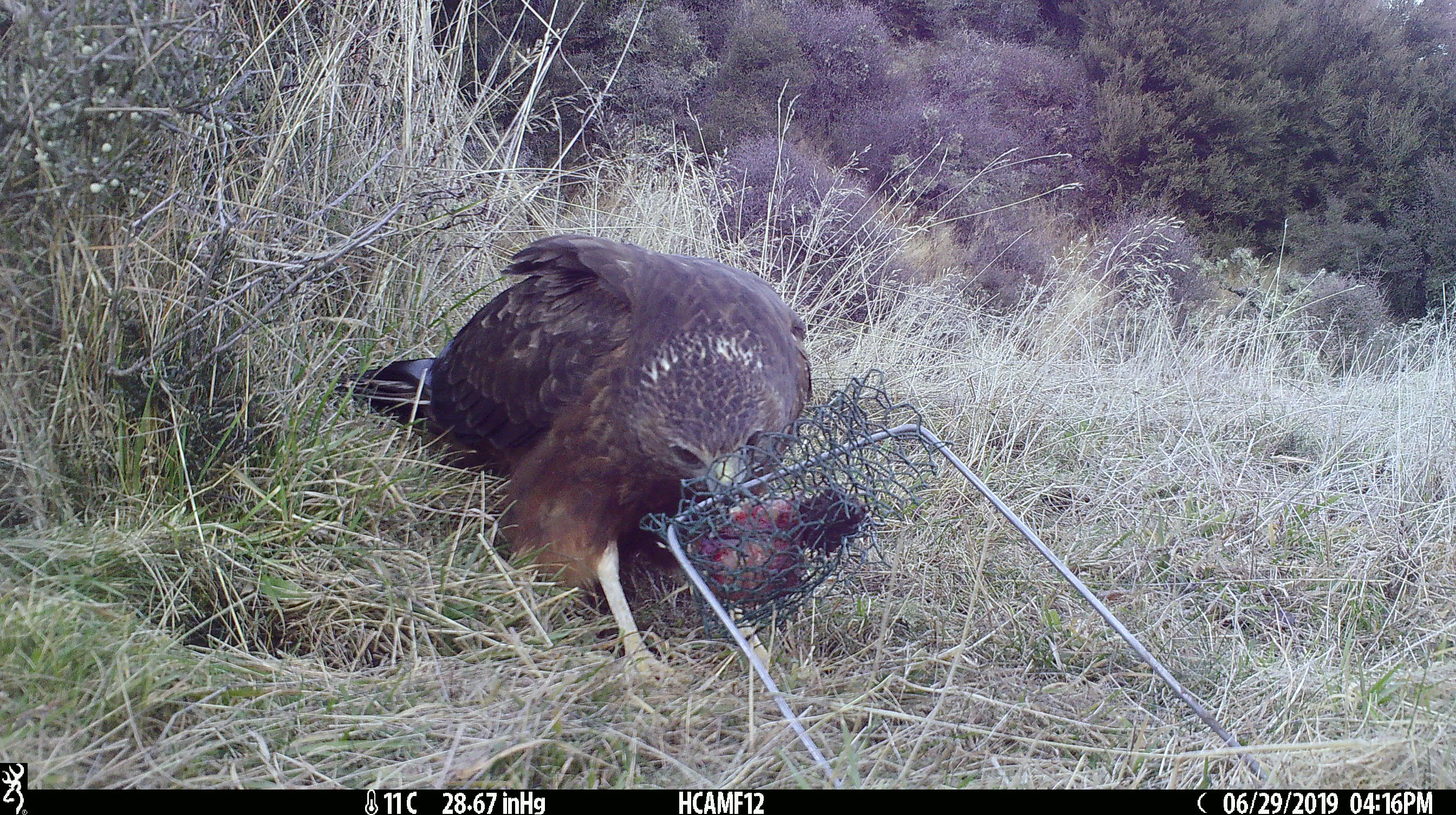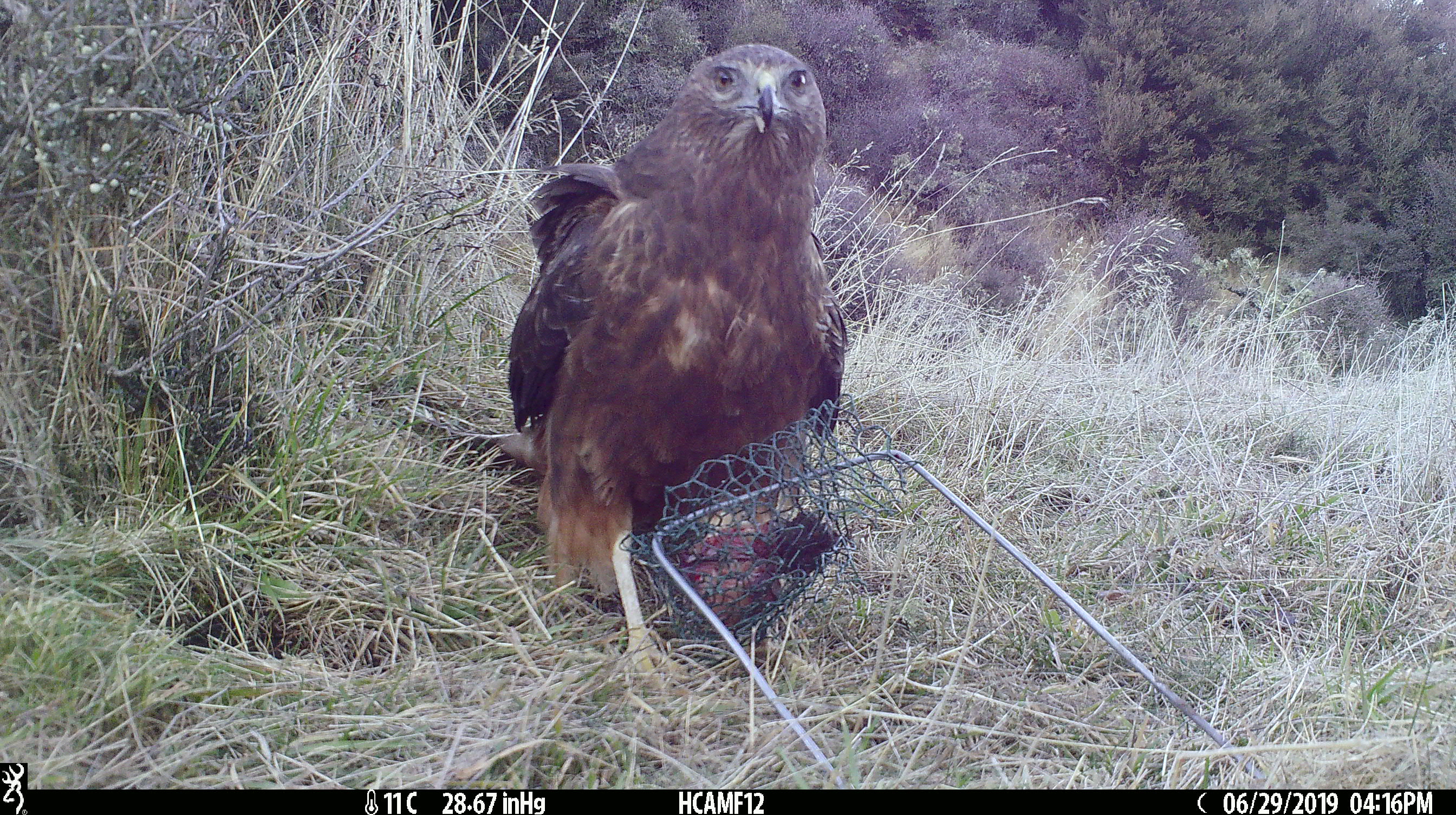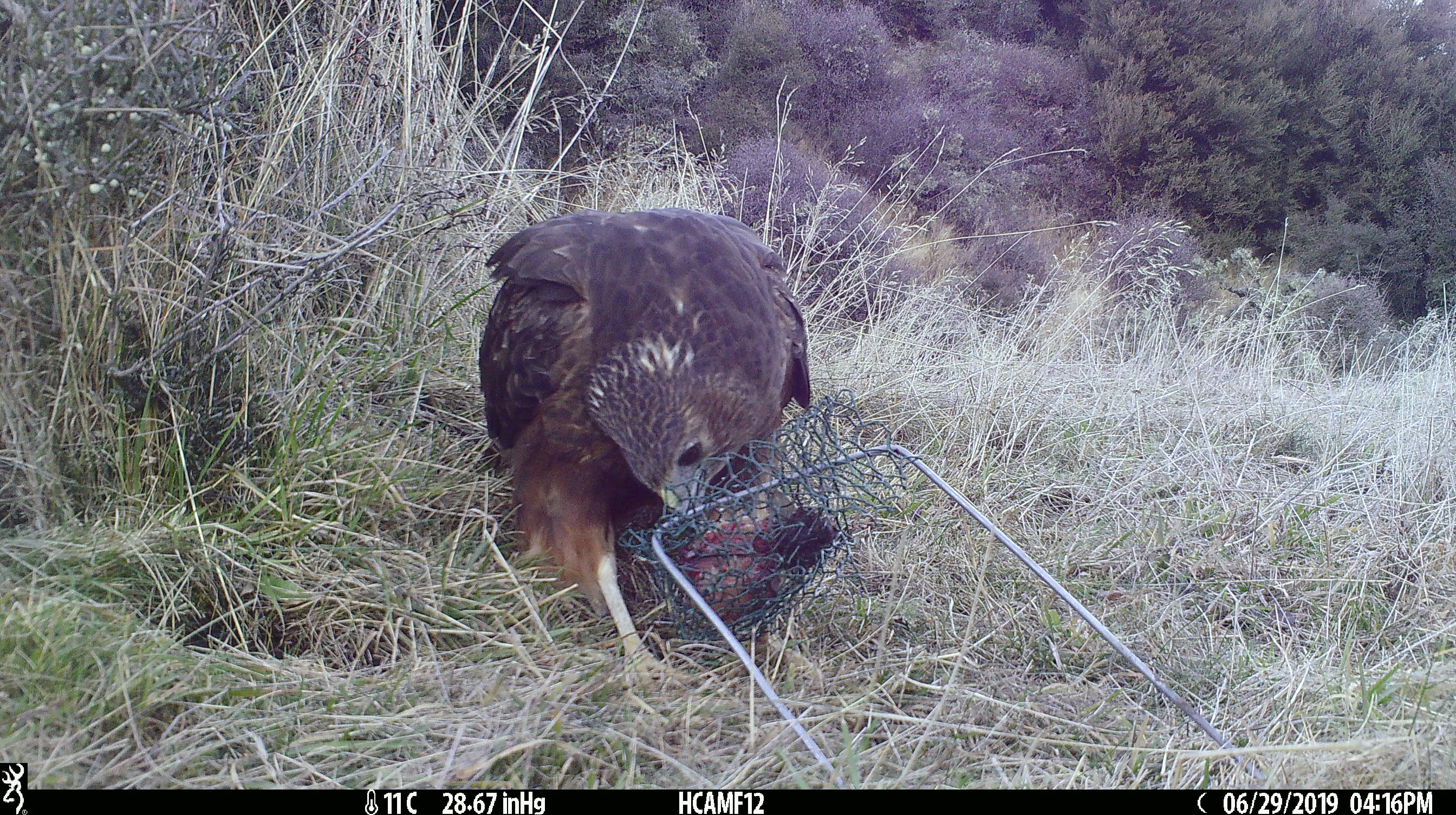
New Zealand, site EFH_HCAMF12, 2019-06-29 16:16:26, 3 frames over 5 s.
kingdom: Animalia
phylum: Chordata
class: Aves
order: Accipitriformes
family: Accipitridae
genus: Circus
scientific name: Circus approximans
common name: swamp harrier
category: harrier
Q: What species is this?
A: Harrier (swamp harrier) (Circus approximans).